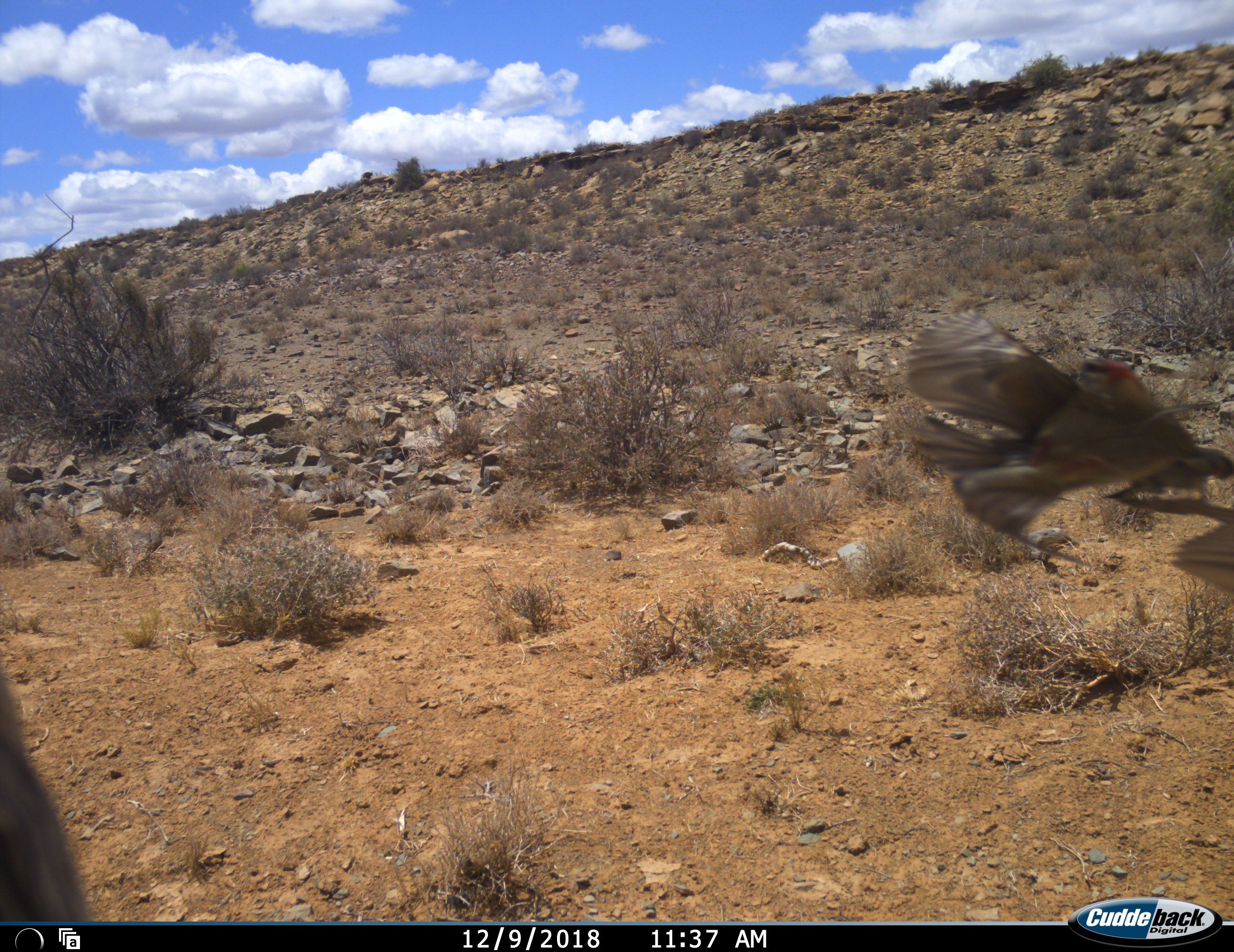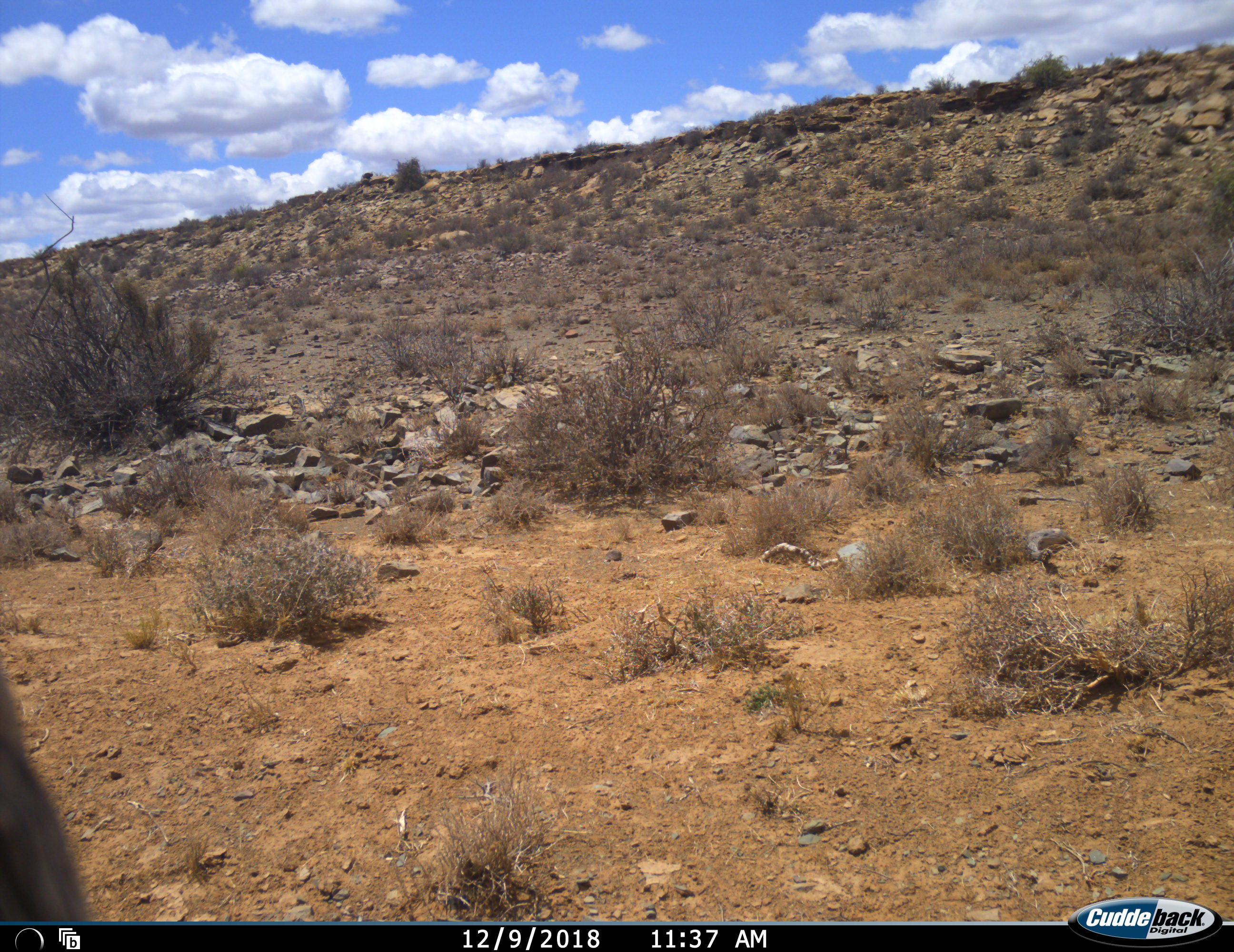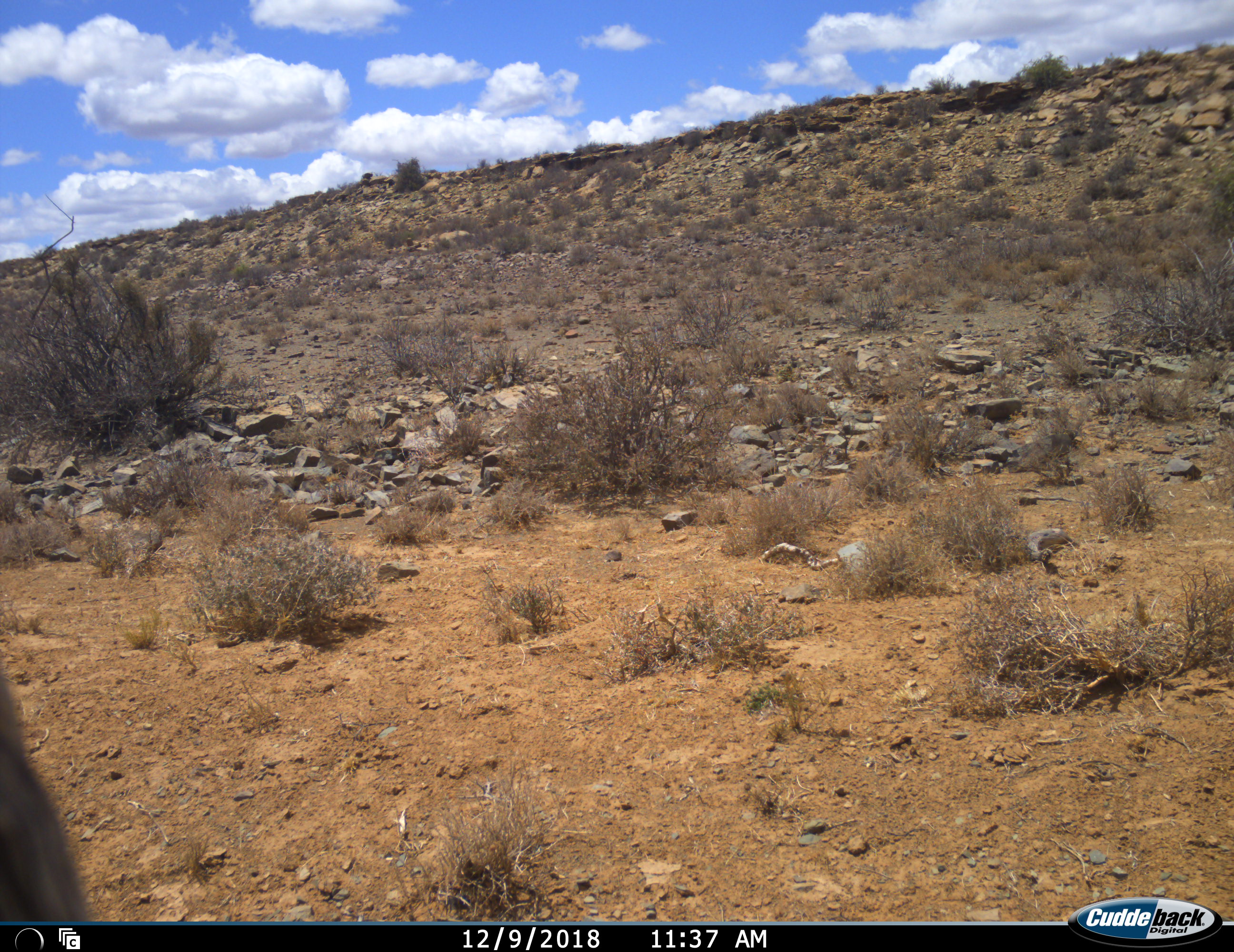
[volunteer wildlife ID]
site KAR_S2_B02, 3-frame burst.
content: unidentified animal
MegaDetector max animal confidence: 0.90